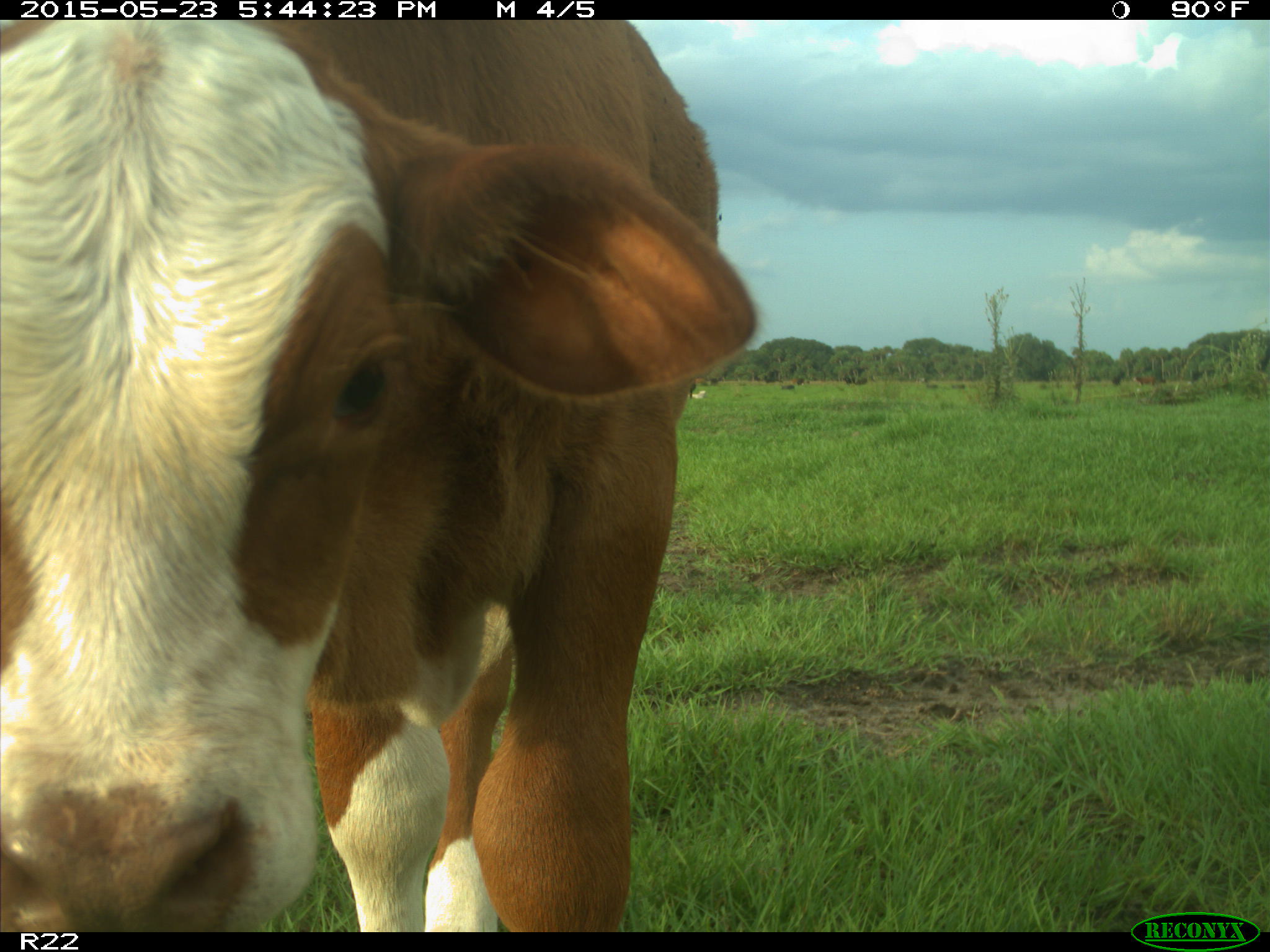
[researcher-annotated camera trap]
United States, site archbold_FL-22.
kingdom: Animalia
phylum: Chordata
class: Mammalia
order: Artiodactyla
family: Bovidae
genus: Bos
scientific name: Bos taurus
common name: domestic cow